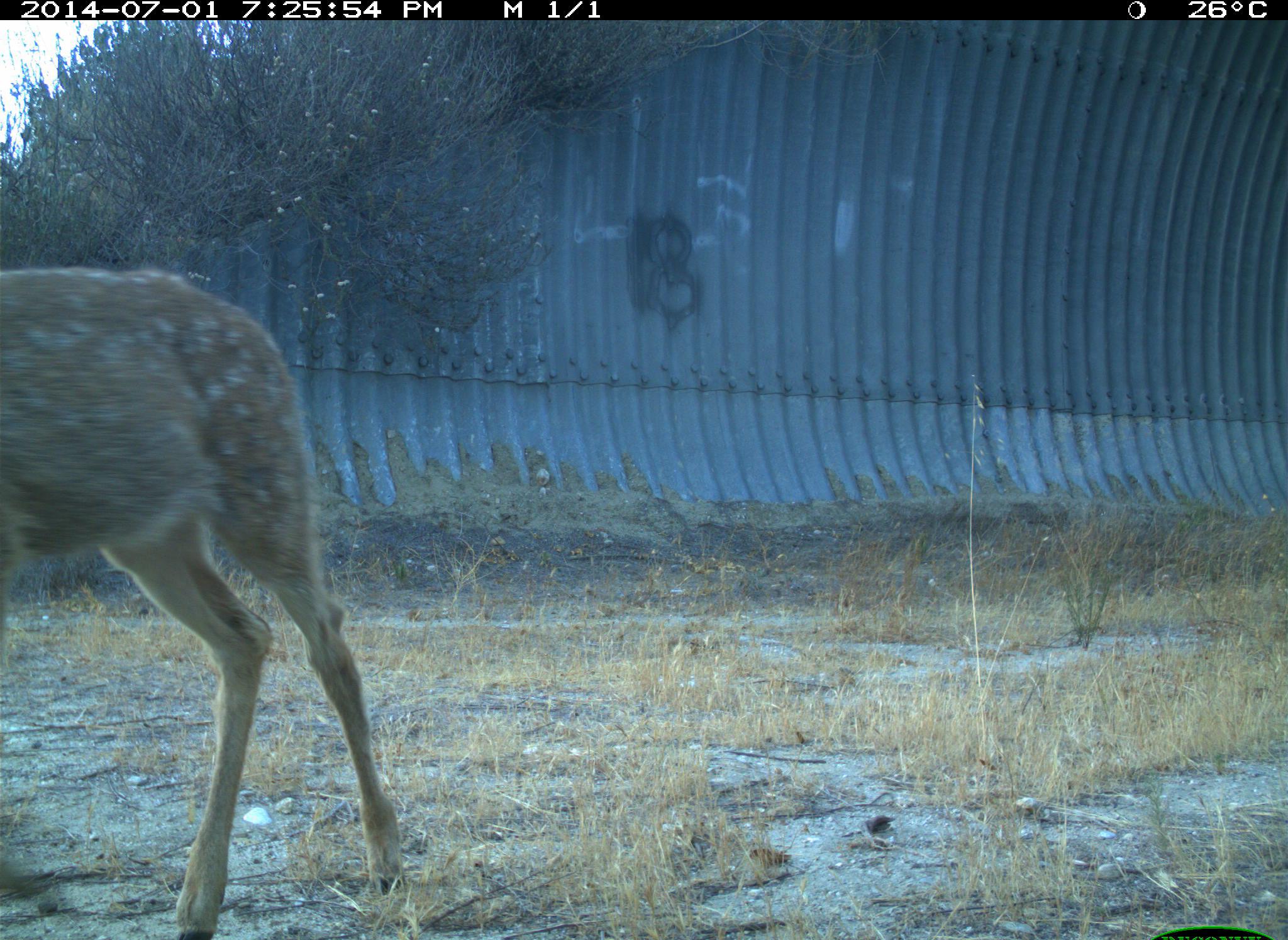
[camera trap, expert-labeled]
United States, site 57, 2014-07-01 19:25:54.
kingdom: Animalia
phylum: Chordata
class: Mammalia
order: Artiodactyla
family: Cervidae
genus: Odocoileus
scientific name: Odocoileus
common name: deer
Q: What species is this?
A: Deer (Odocoileus).